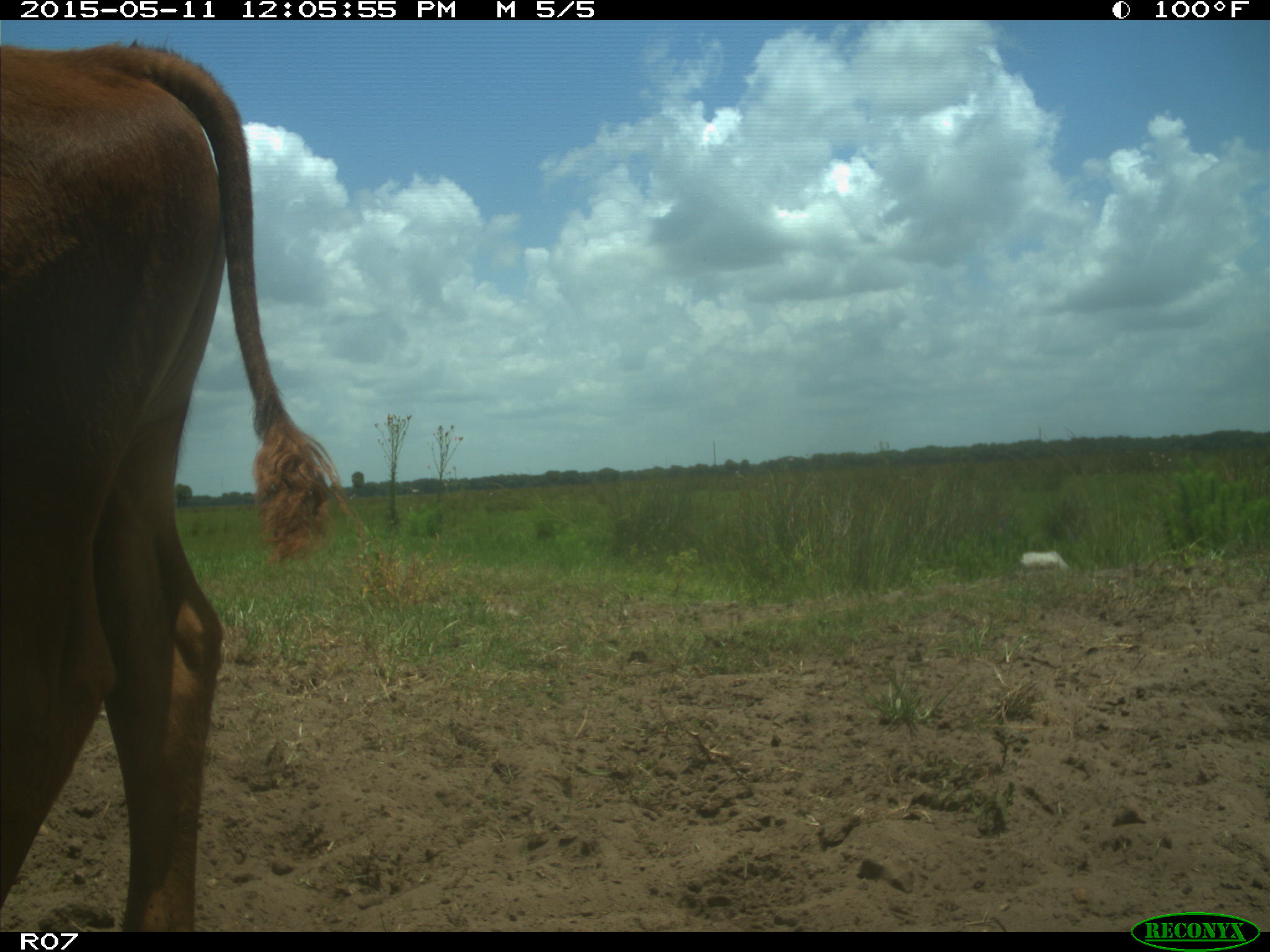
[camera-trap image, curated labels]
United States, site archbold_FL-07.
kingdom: Animalia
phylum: Chordata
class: Mammalia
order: Artiodactyla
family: Bovidae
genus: Bos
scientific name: Bos taurus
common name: domestic cow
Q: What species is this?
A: Bos taurus (domestic cow).